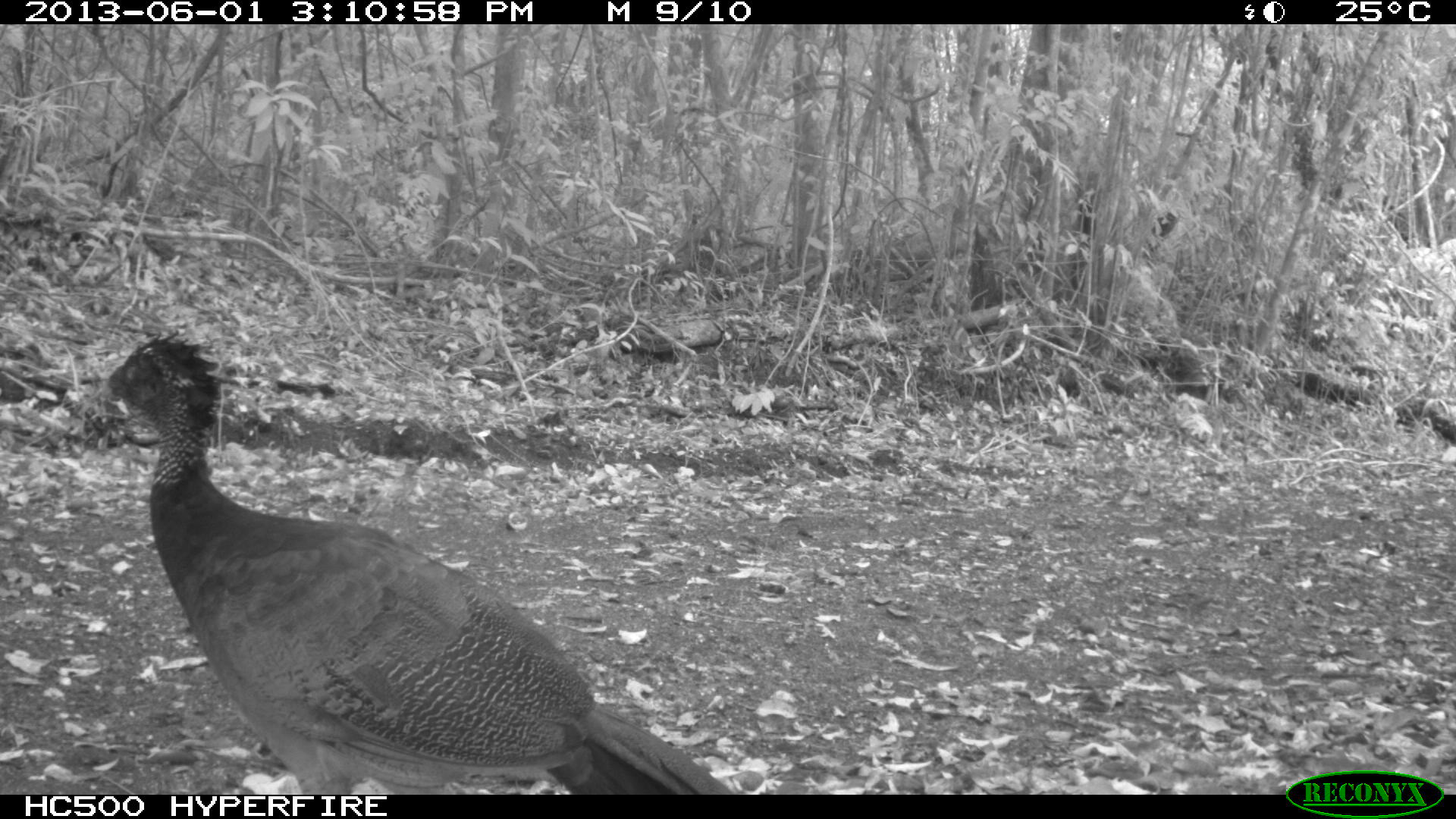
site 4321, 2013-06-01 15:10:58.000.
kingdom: Animalia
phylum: Chordata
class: Aves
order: Galliformes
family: Cracidae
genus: Crax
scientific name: Crax rubra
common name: great curassow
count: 1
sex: female